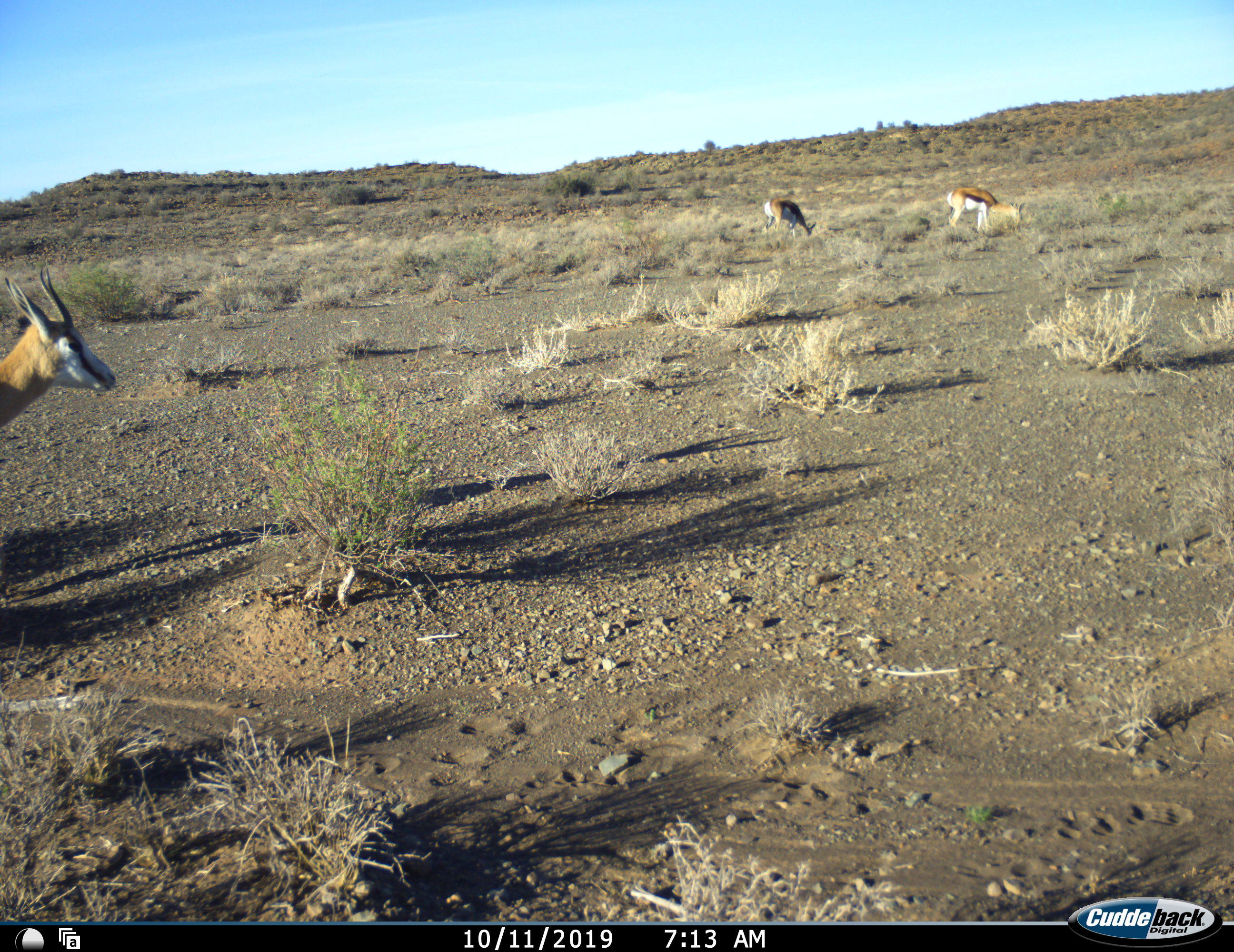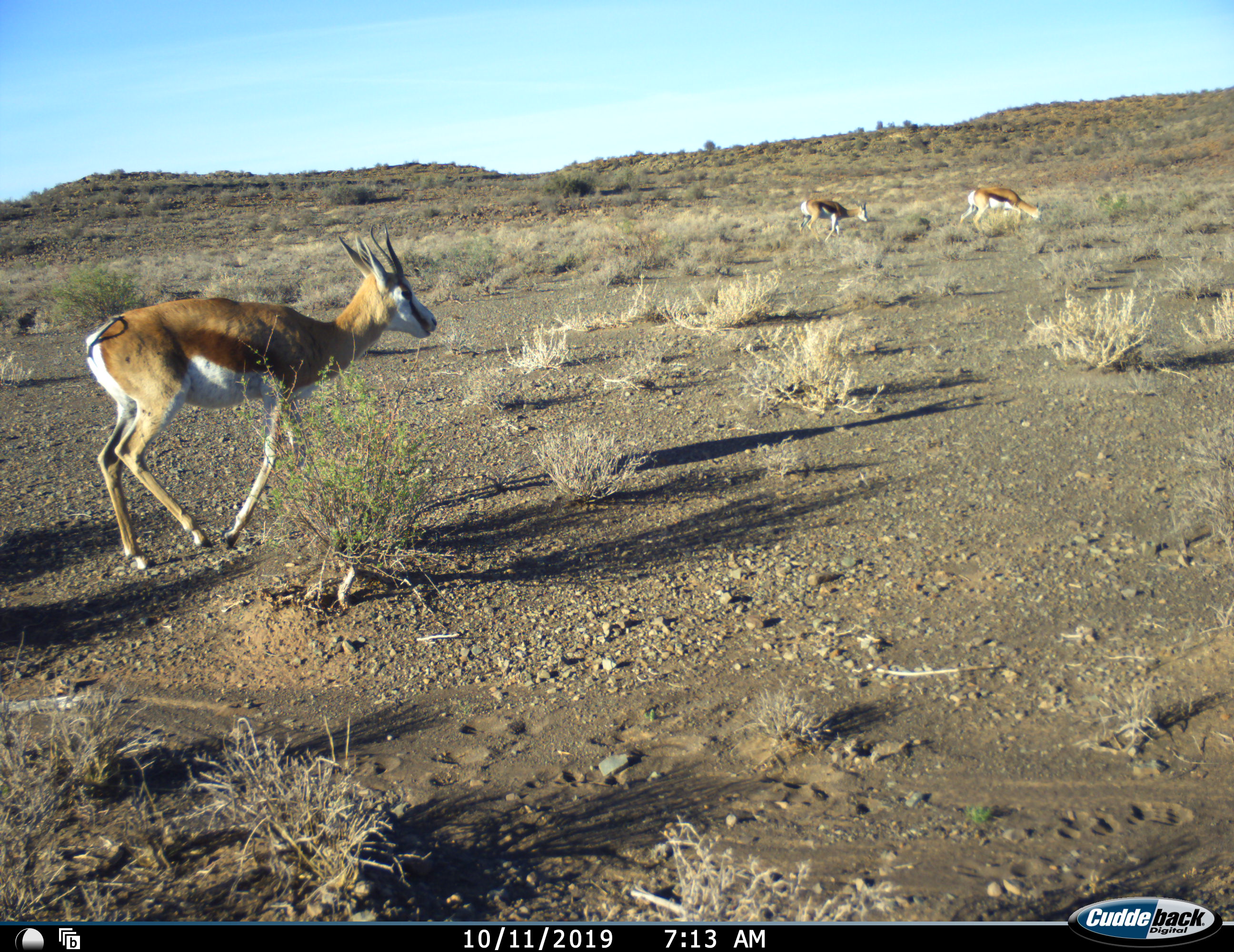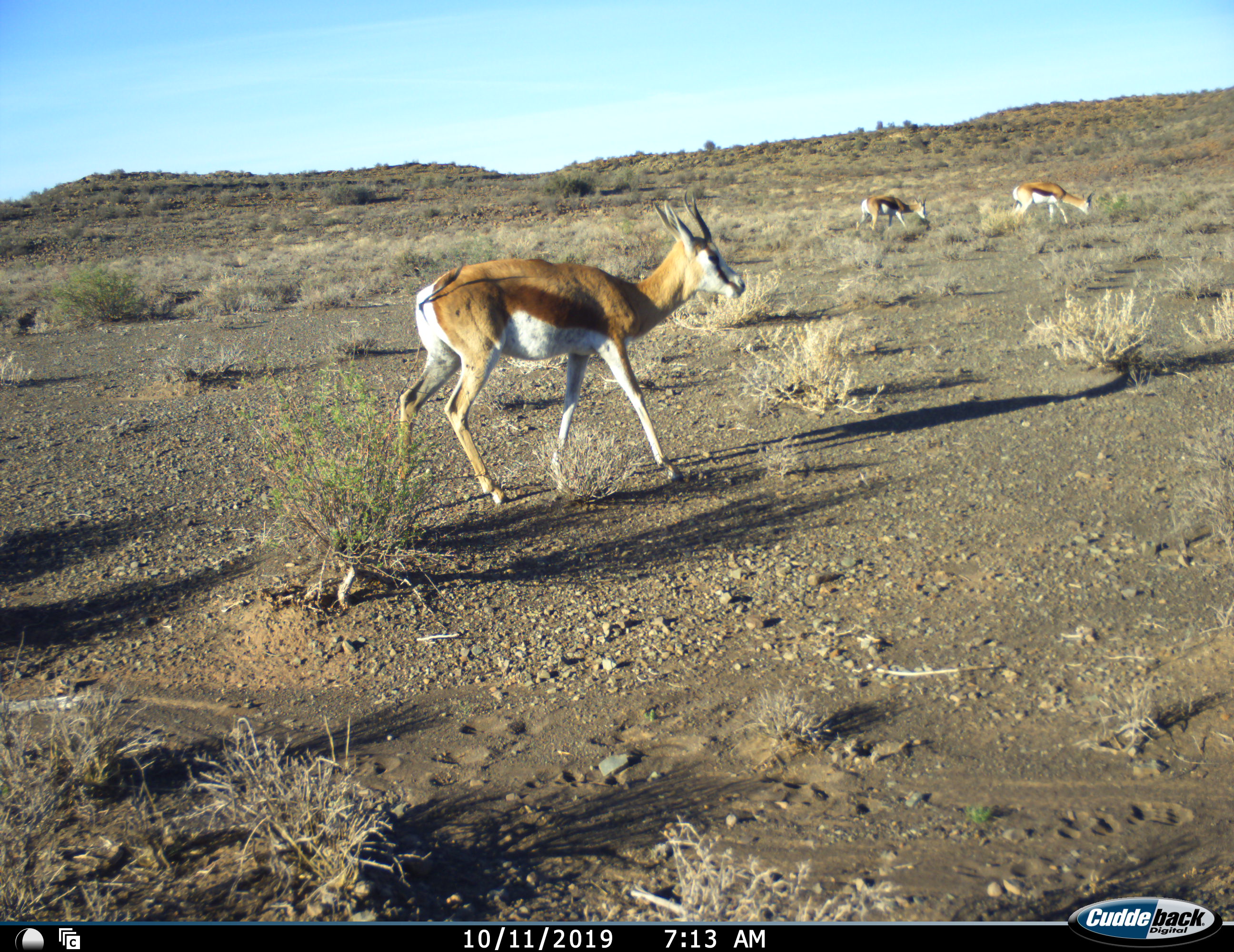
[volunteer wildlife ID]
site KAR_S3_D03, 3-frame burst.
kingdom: Animalia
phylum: Chordata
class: Mammalia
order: Artiodactyla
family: Bovidae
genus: Antidorcas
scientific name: Antidorcas marsupialis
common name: springbok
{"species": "springbok (Antidorcas marsupialis)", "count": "3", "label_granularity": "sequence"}